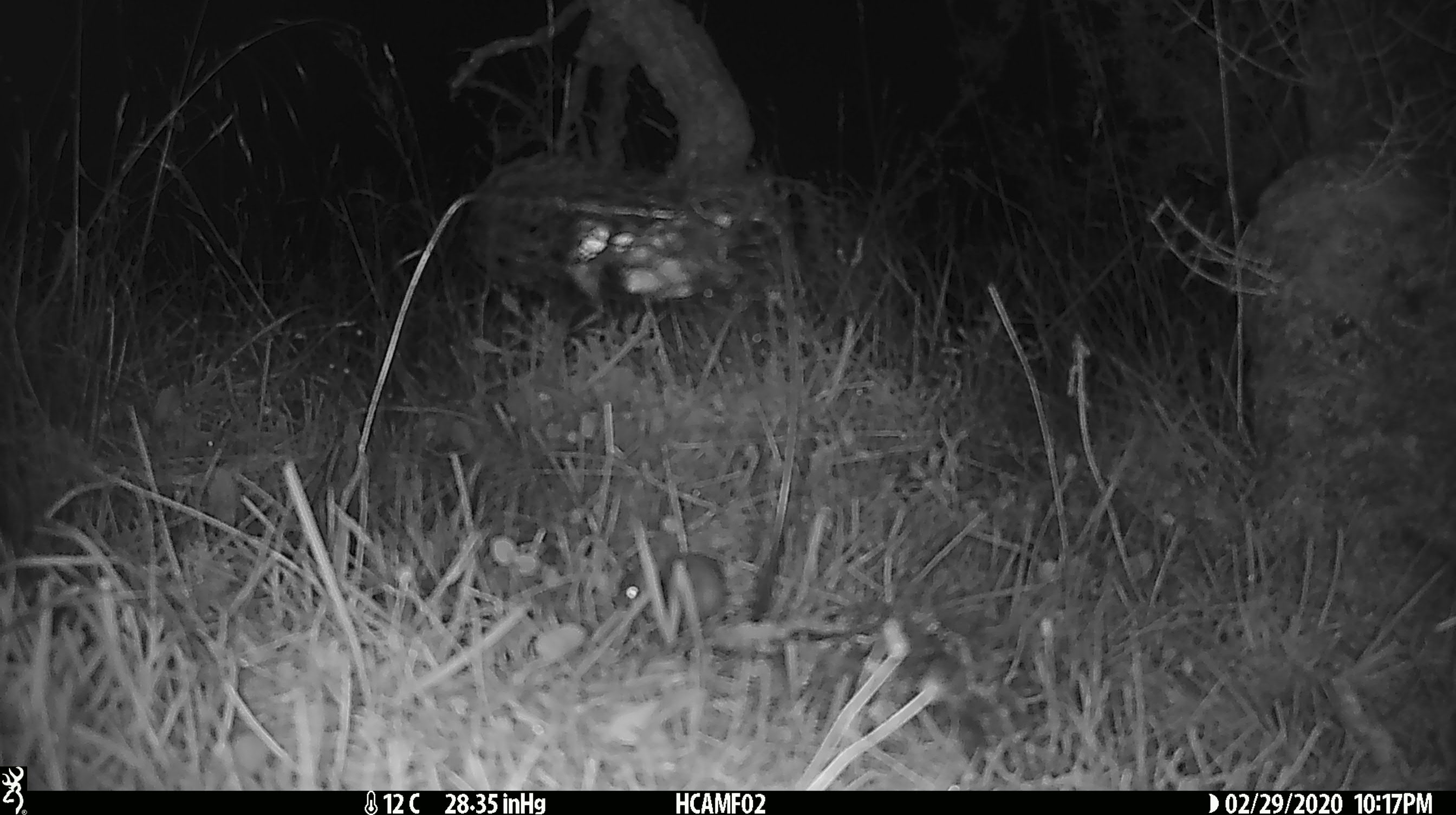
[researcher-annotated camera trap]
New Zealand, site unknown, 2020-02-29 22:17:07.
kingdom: Animalia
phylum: Chordata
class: Mammalia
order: Rodentia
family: Muridae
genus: Mus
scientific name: Mus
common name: mouse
Mouse (Mus).